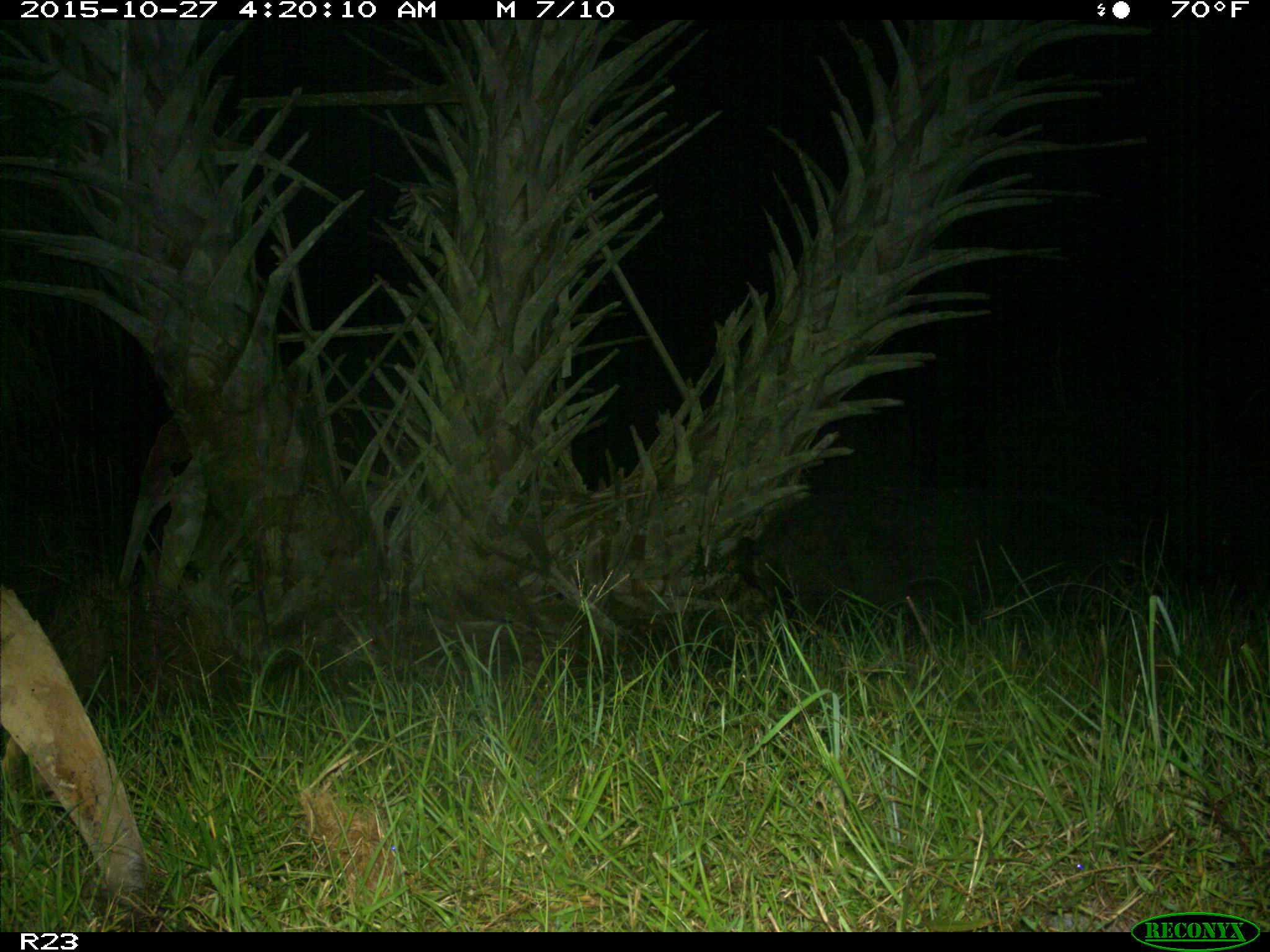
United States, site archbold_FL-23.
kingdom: Animalia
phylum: Chordata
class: Mammalia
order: Artiodactyla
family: Suidae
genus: Sus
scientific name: Sus scrofa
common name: wild boar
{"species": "Sus scrofa (wild boar)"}